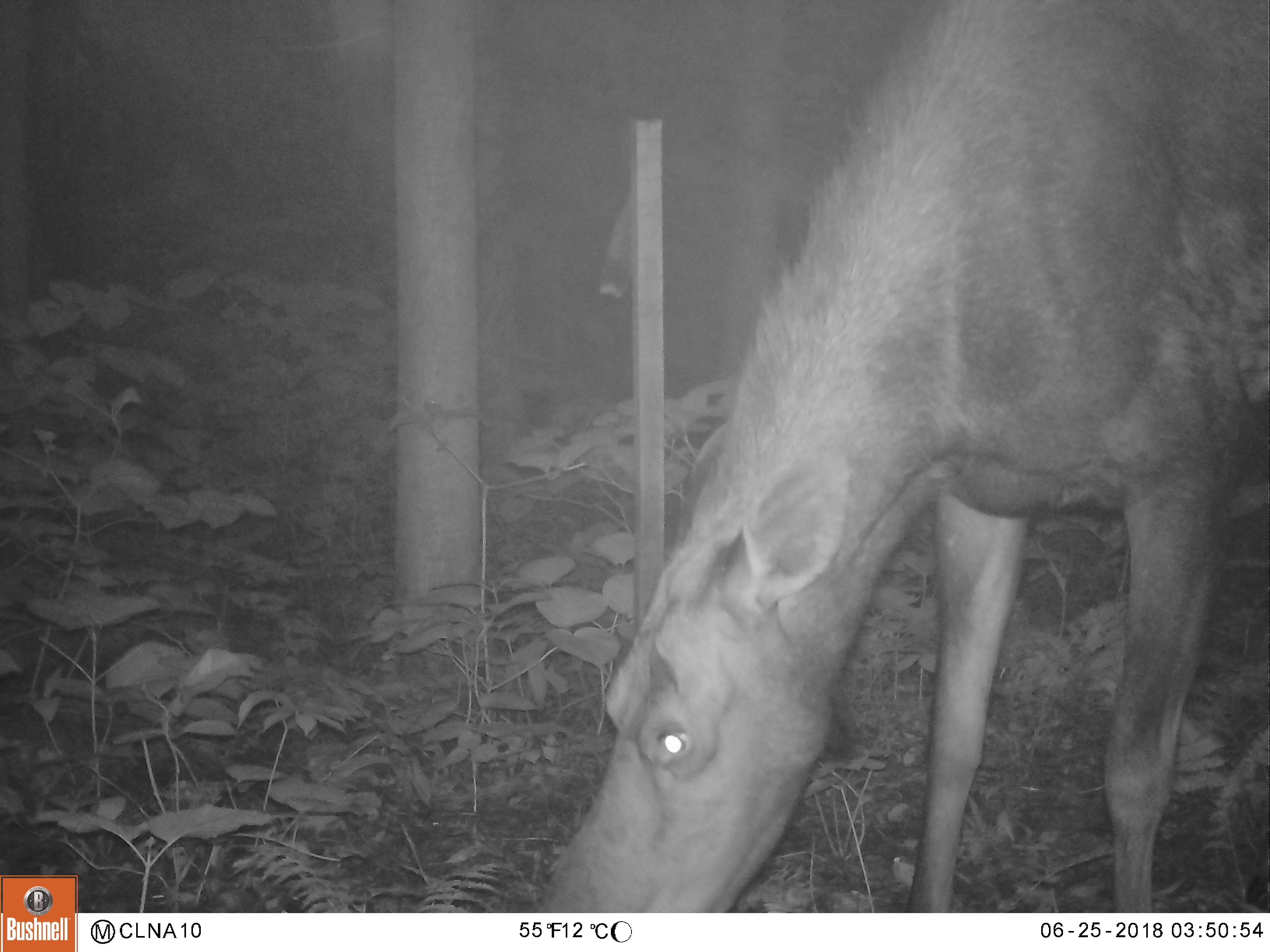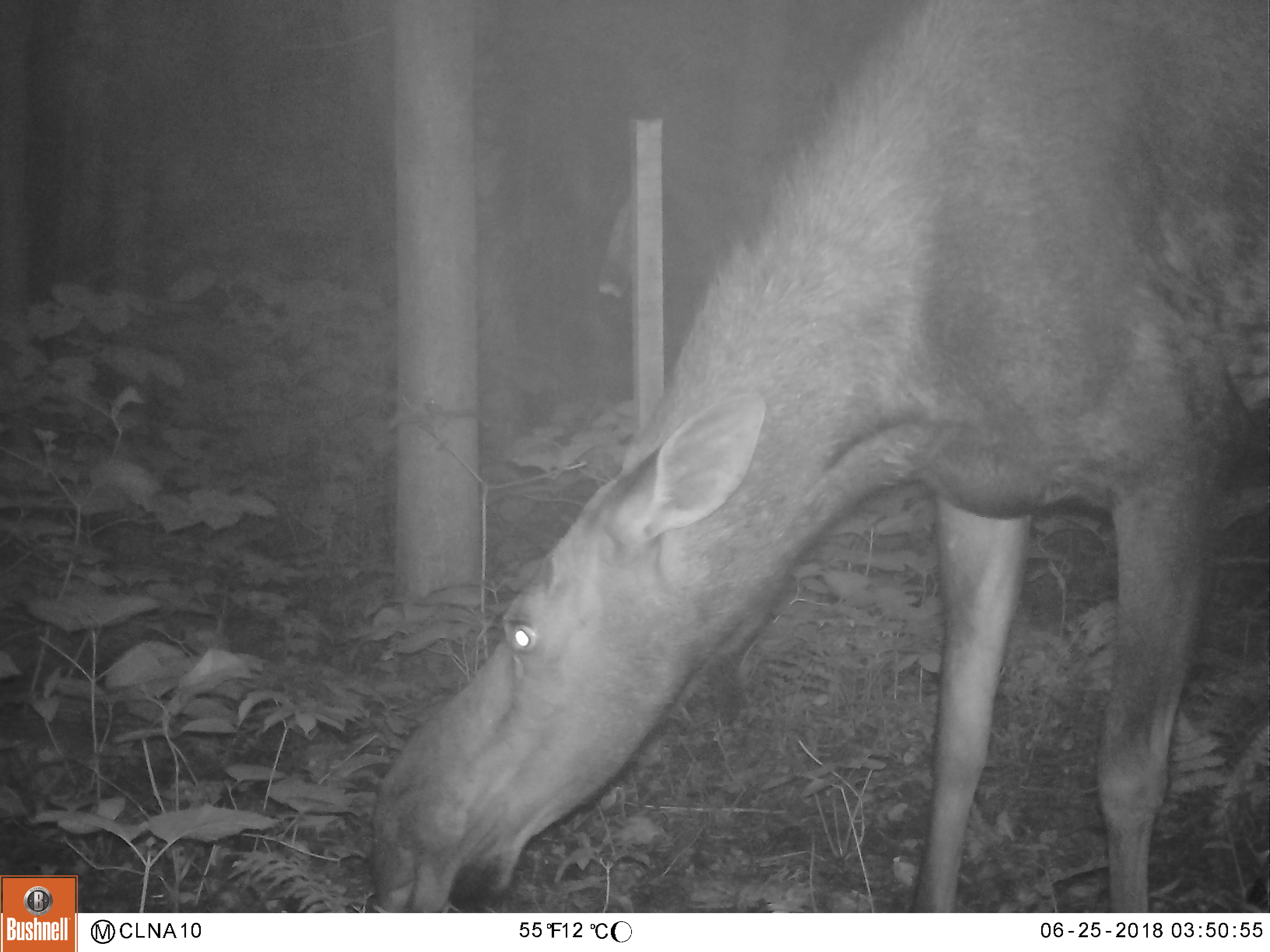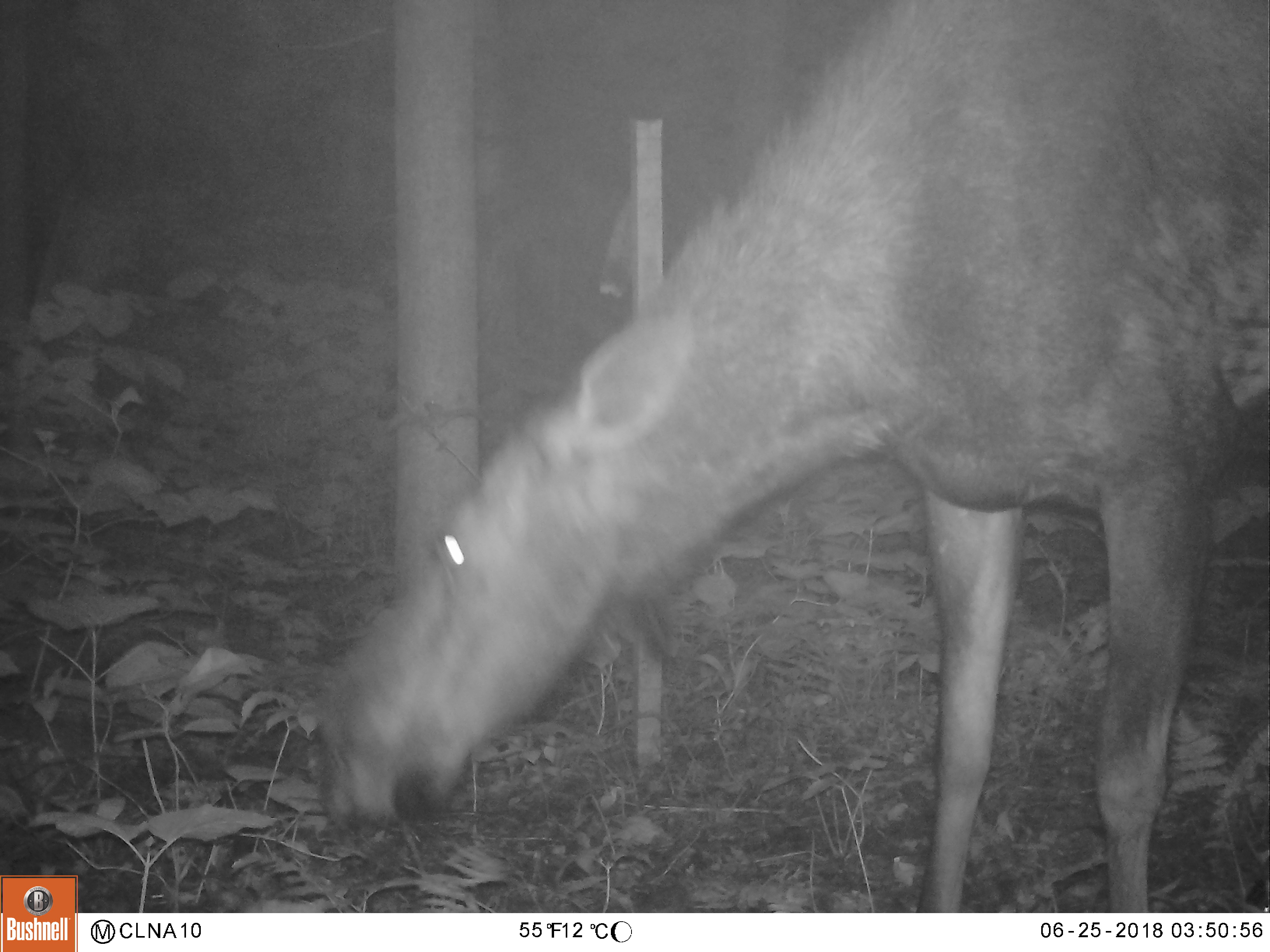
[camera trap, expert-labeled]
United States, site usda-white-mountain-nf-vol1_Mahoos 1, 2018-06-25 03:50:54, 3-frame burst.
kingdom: Animalia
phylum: Chordata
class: Mammalia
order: Artiodactyla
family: Cervidae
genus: Alces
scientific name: Alces alces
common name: moose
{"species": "moose (Alces alces)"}